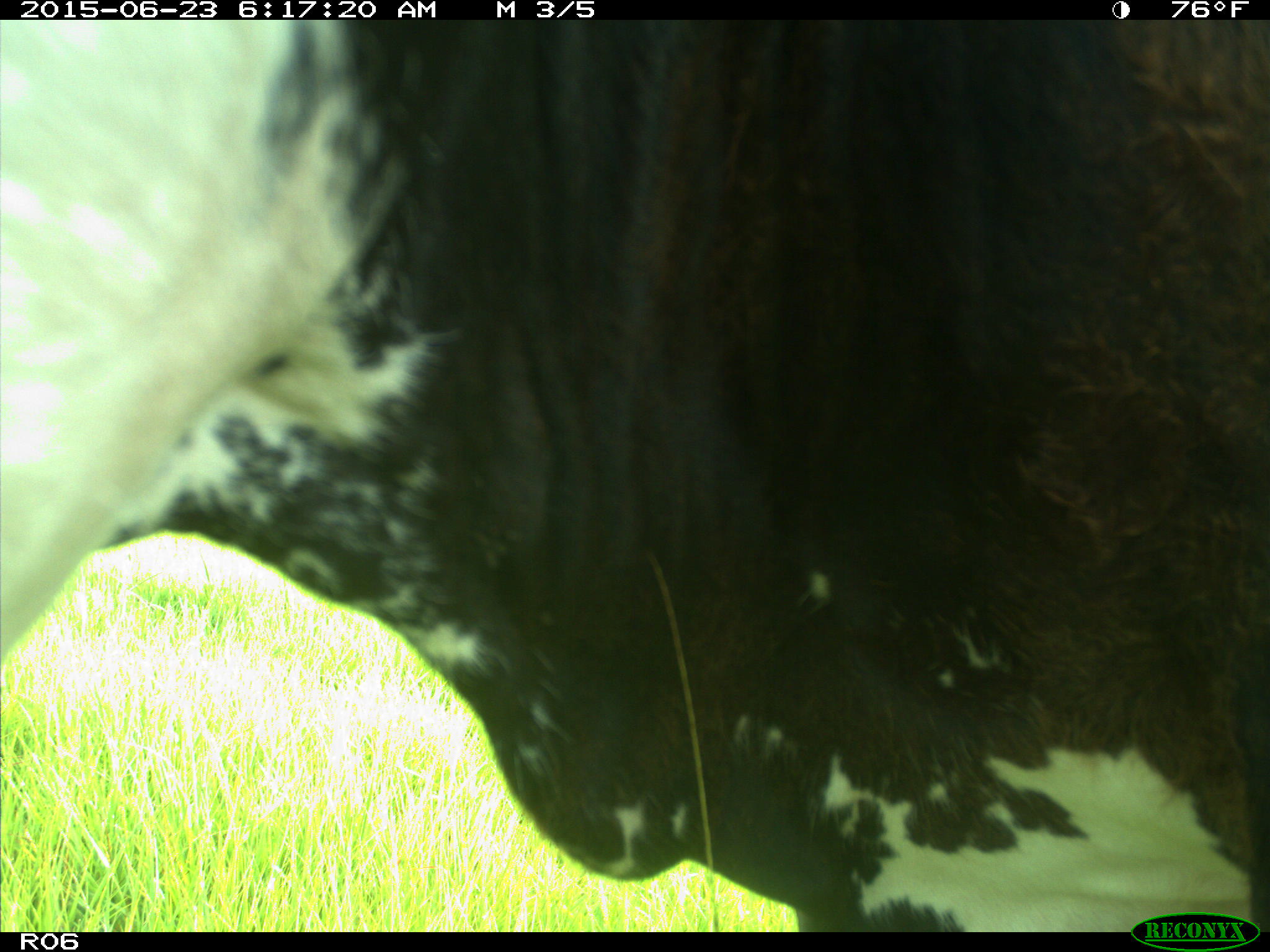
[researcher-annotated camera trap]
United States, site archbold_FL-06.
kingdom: Animalia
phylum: Chordata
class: Mammalia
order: Artiodactyla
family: Bovidae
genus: Bos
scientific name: Bos taurus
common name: domestic cow